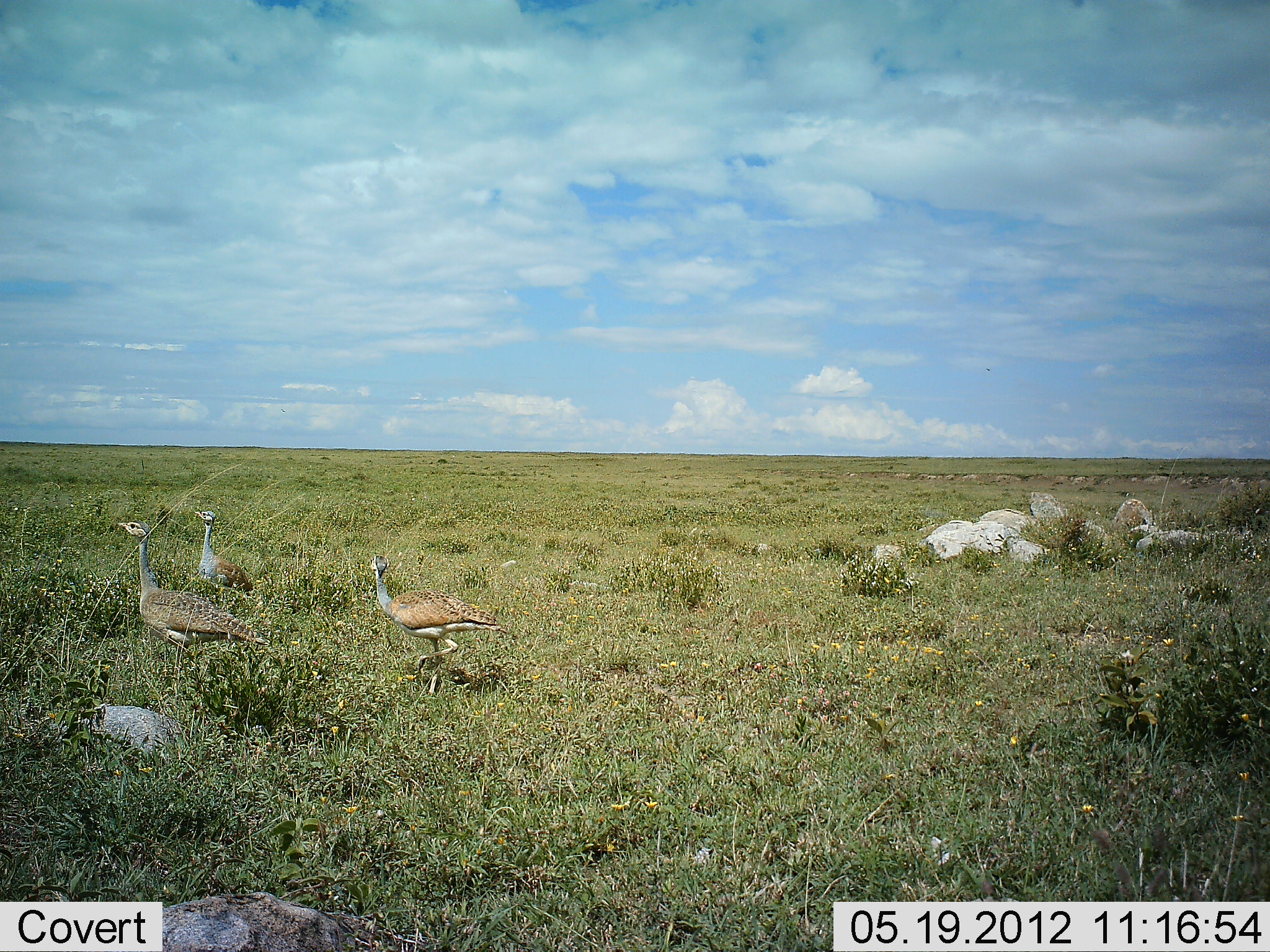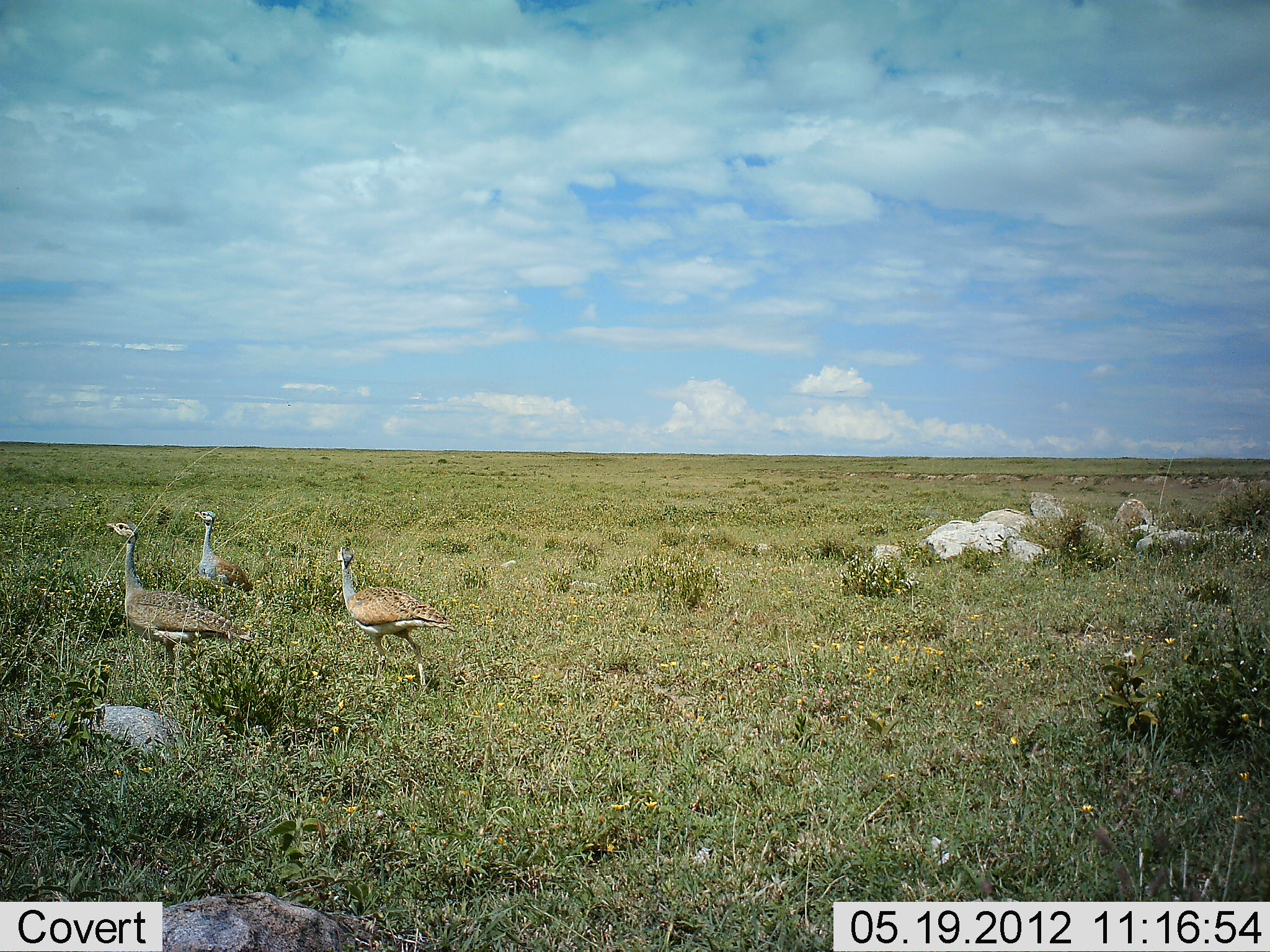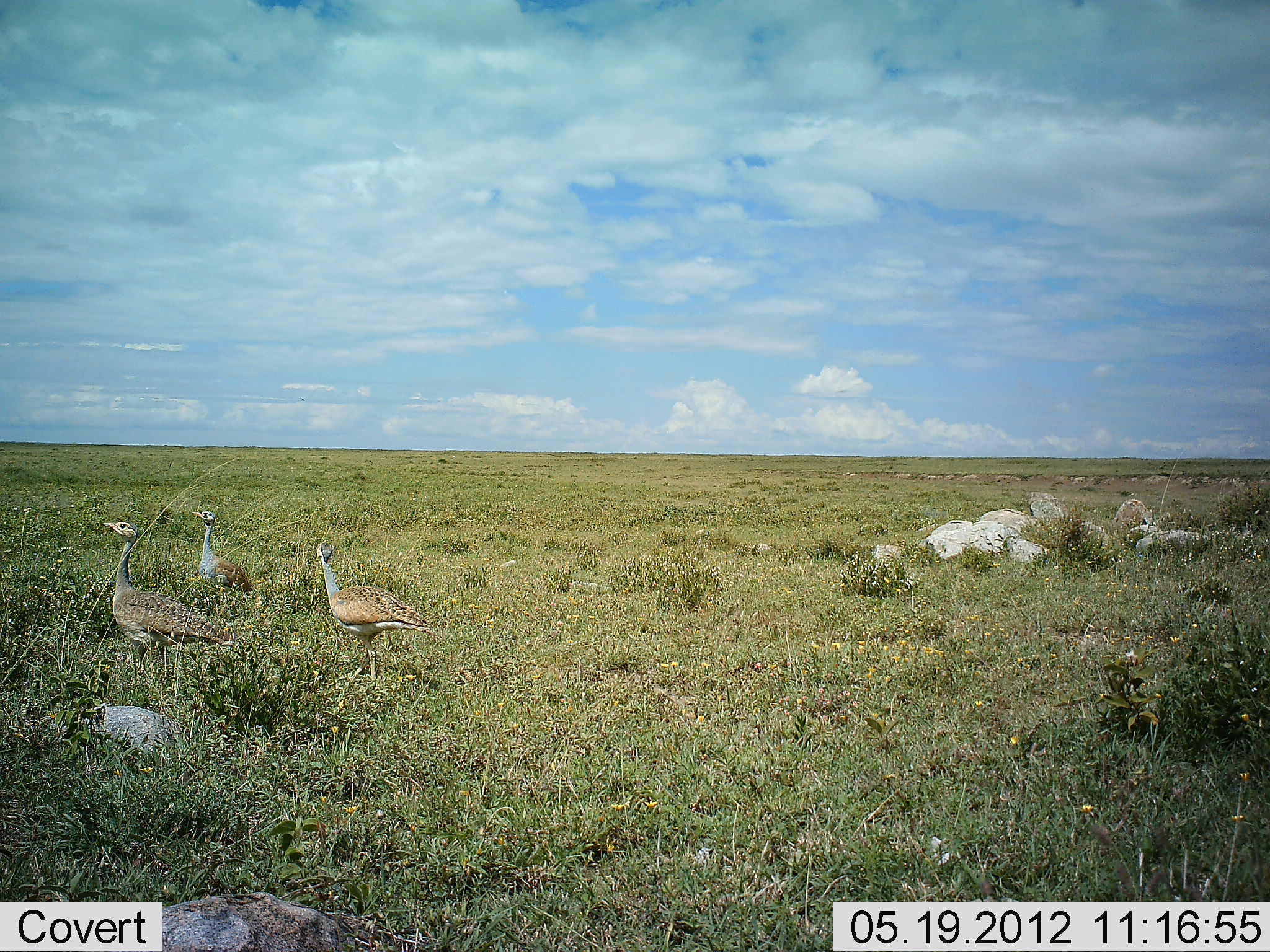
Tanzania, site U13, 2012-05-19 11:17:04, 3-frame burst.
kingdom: Animalia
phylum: Chordata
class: Aves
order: Otidiformes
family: Otididae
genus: Ardeotis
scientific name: Ardeotis kori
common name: kori bustard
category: koribustard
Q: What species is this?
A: Koribustard (kori bustard) (Ardeotis kori).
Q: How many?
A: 3.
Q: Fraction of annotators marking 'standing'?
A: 50%.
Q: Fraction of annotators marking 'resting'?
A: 0%.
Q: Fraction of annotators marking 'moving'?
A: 80%.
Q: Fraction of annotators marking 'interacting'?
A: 0%.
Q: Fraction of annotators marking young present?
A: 0%.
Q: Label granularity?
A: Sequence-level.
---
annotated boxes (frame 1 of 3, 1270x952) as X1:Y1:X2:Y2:
animal: 115:521:270:672; 371:554:510:695; 194:511:254:603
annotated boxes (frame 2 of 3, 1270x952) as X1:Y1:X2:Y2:
animal: 103:518:252:666; 334:547:459:695; 190:509:254:597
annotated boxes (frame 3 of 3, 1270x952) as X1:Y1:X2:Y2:
animal: 99:518:237:677; 314:541:440:691; 192:509:255:599